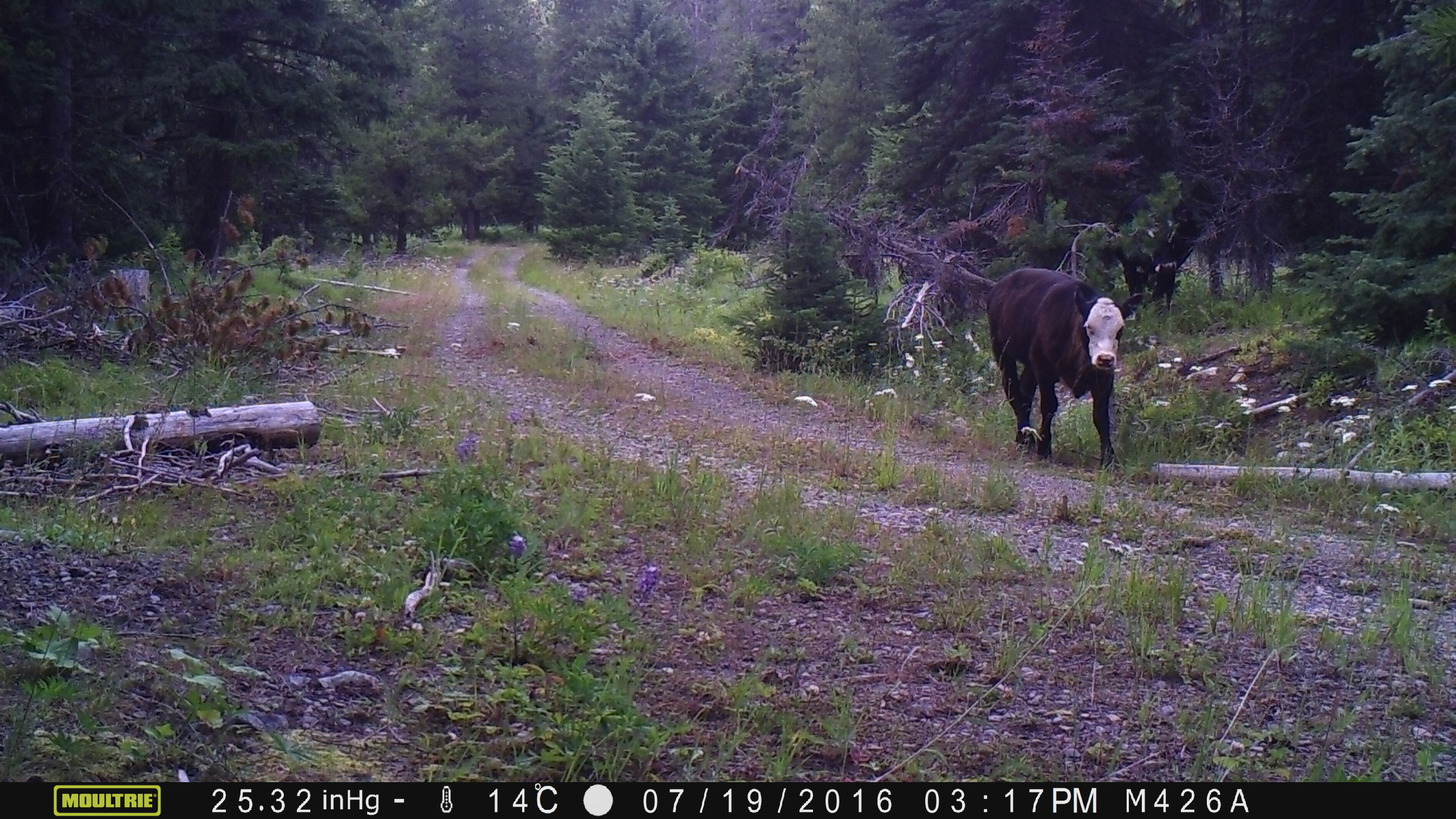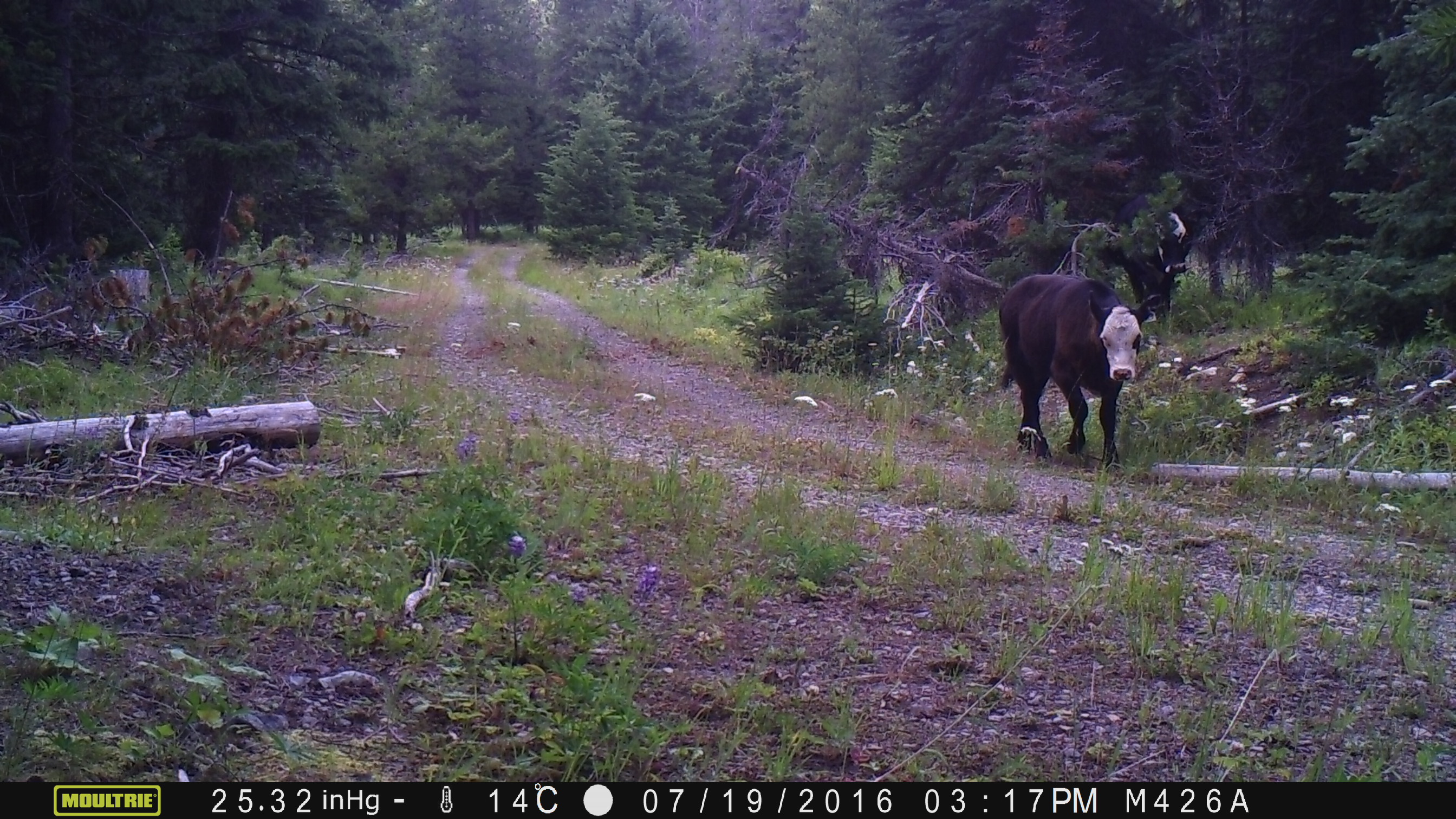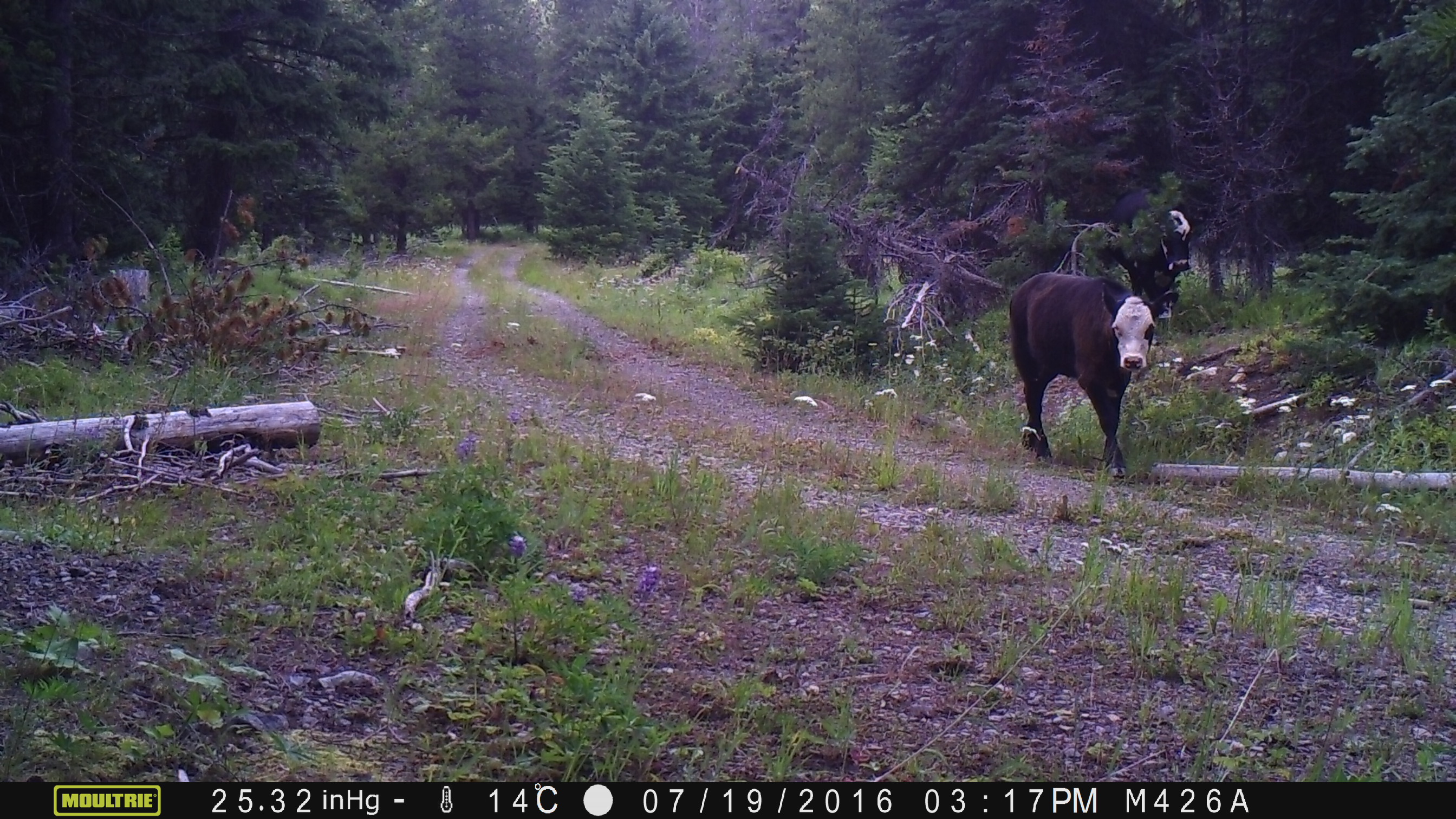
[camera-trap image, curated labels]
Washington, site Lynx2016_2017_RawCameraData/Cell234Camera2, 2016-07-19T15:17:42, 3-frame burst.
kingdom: Animalia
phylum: Chordata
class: Mammalia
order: Artiodactyla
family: Bovidae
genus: Bos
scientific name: Bos taurus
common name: domestic cattle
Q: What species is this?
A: Domestic cattle (Bos taurus).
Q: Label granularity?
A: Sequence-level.